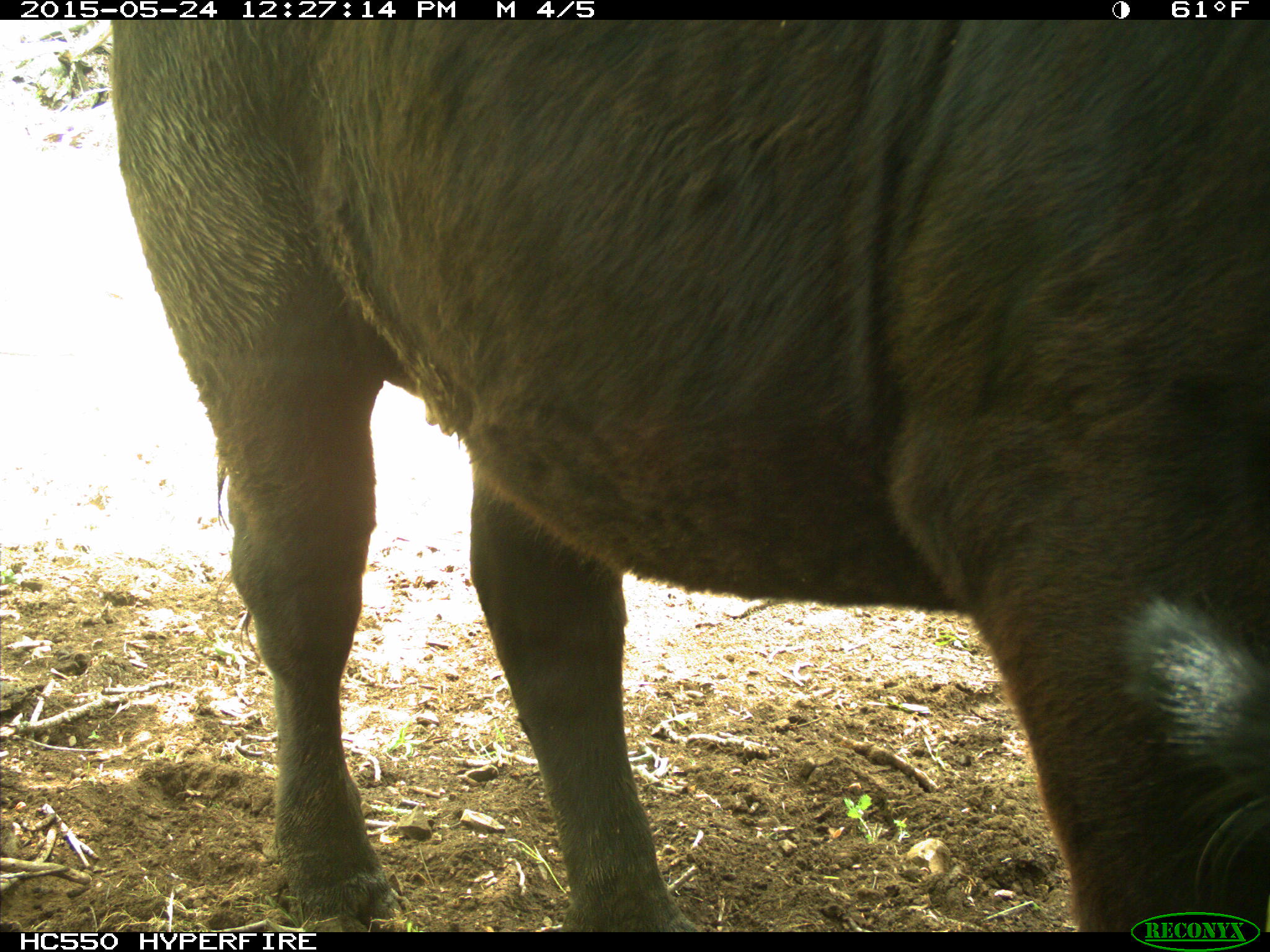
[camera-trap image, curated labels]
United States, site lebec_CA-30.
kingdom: Animalia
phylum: Chordata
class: Mammalia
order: Artiodactyla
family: Bovidae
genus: Bos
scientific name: Bos taurus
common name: domestic cow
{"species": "Bos taurus (domestic cow)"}